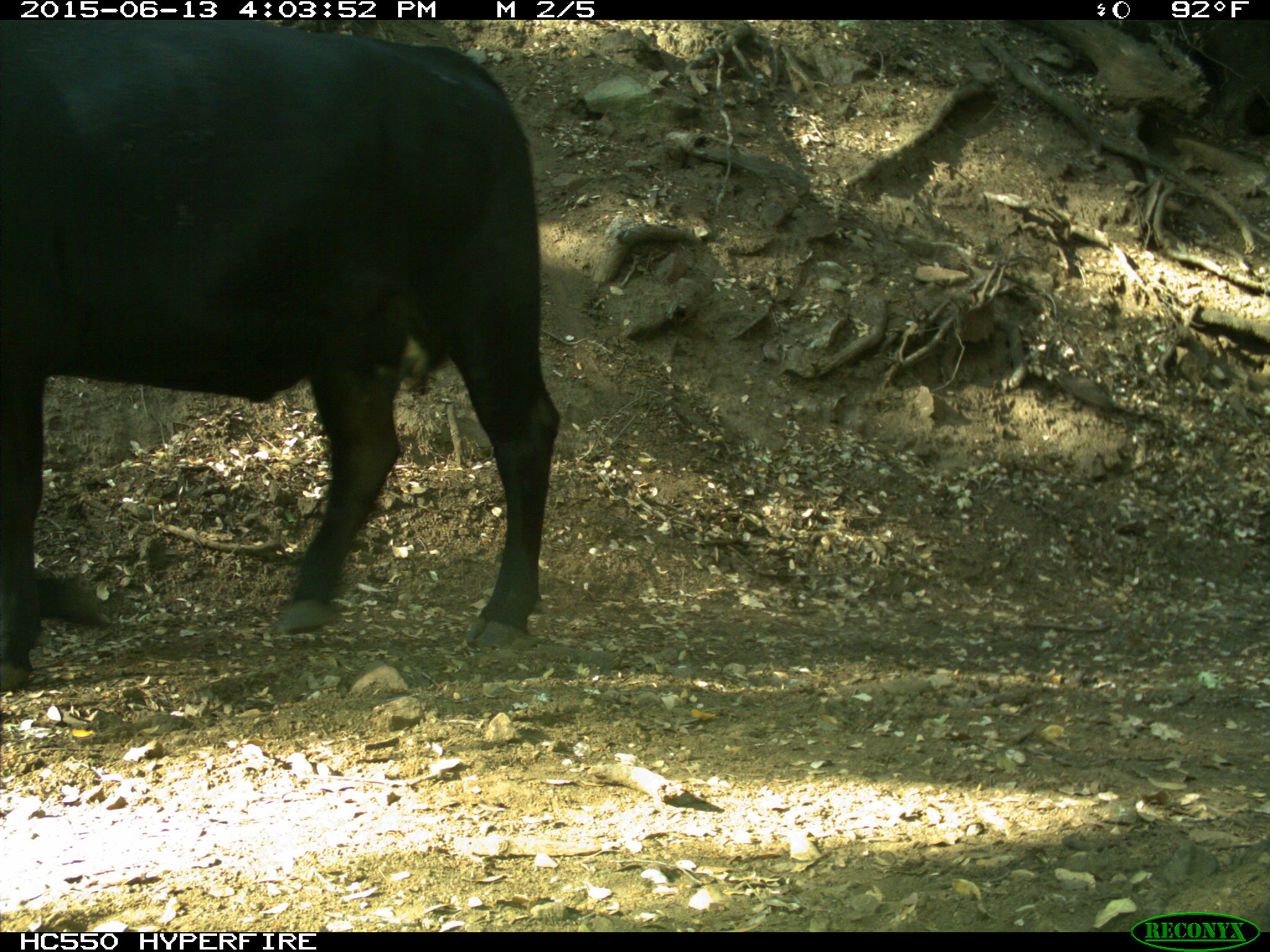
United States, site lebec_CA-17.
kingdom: Animalia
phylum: Chordata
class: Mammalia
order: Artiodactyla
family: Bovidae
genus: Bos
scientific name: Bos taurus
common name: domestic cow